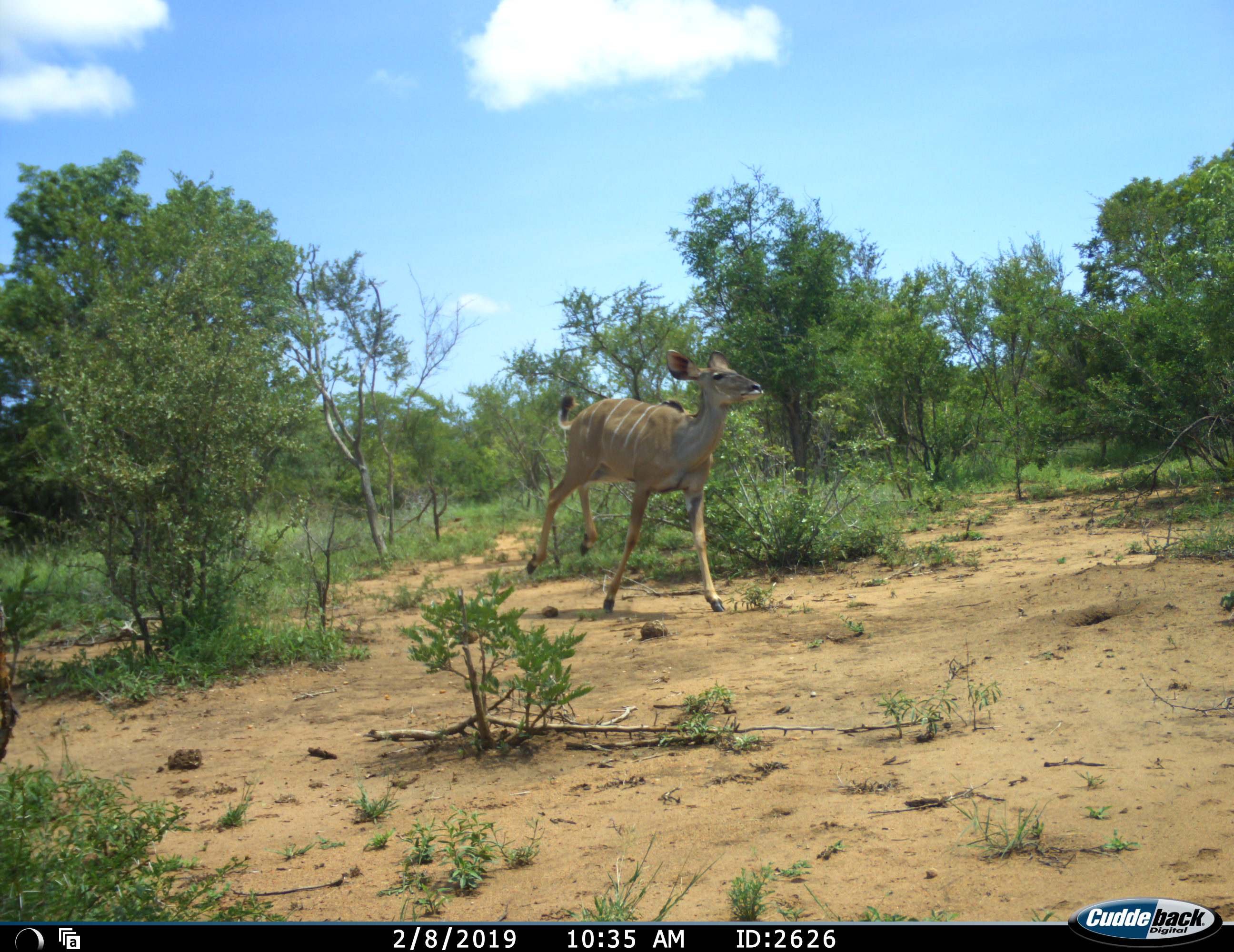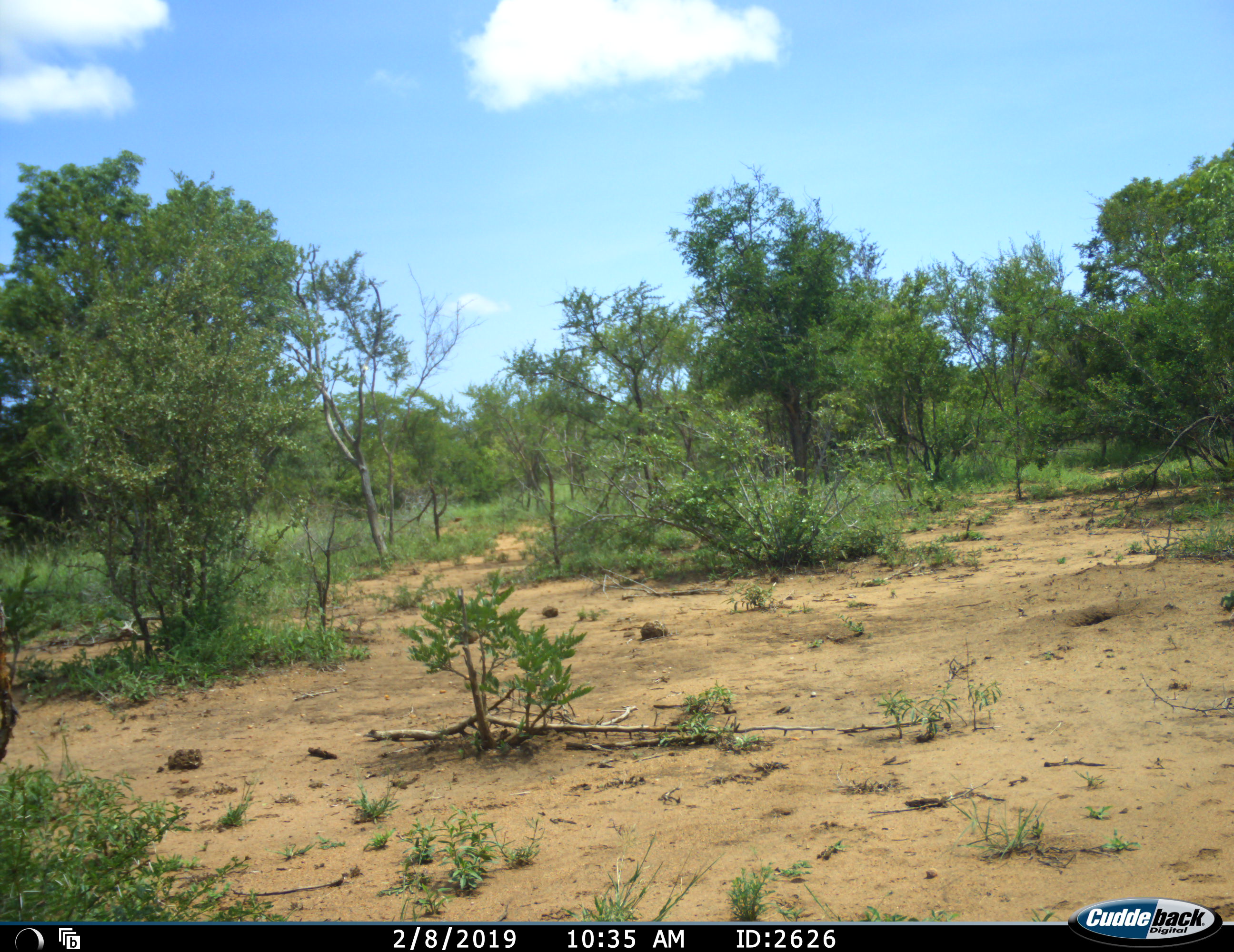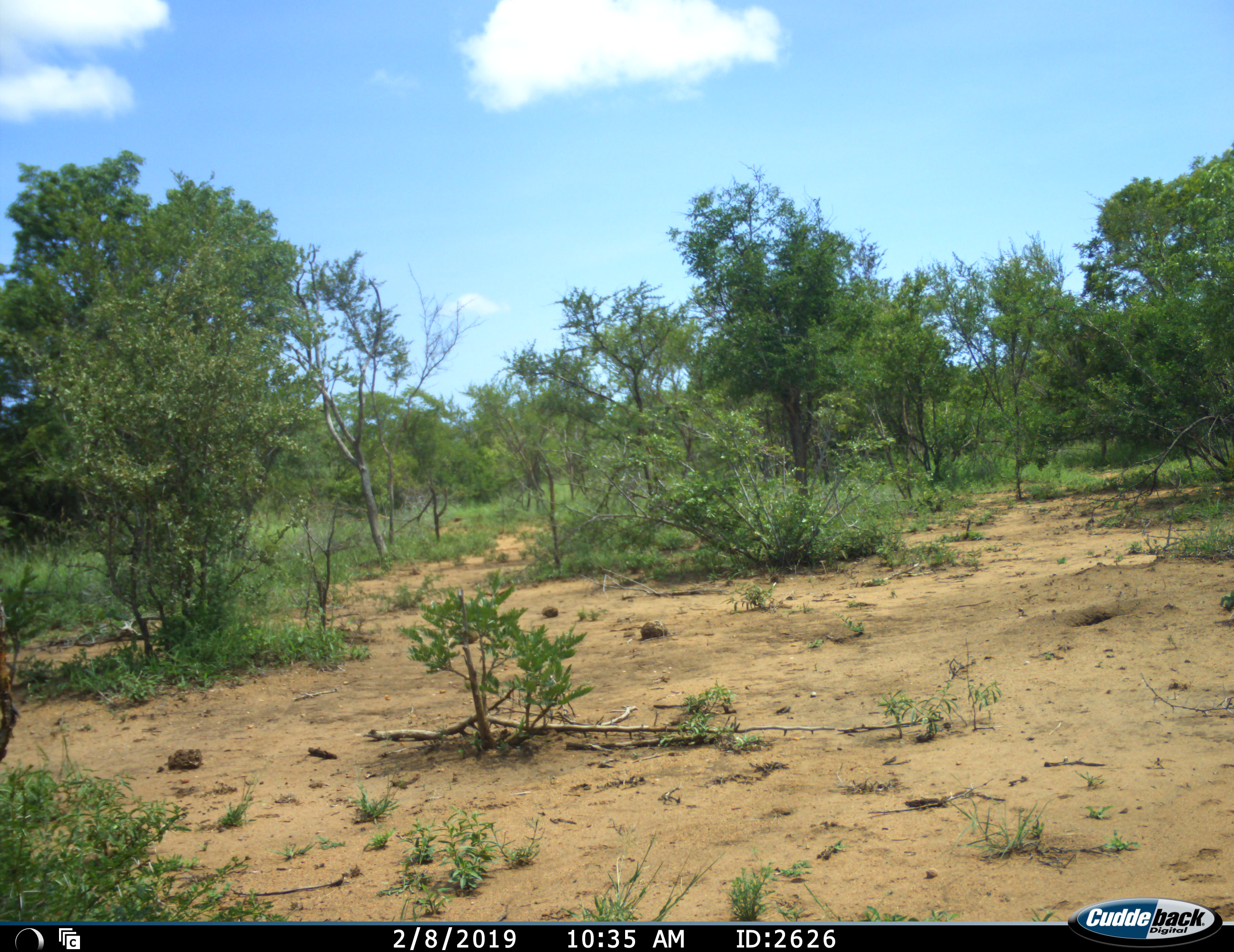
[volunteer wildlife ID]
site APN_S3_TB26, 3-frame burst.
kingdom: Animalia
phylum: Chordata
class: Mammalia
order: Artiodactyla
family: Bovidae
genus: Tragelaphus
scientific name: Tragelaphus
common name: kudu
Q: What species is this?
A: Kudu (Tragelaphus).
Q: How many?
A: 1.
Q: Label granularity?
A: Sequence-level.